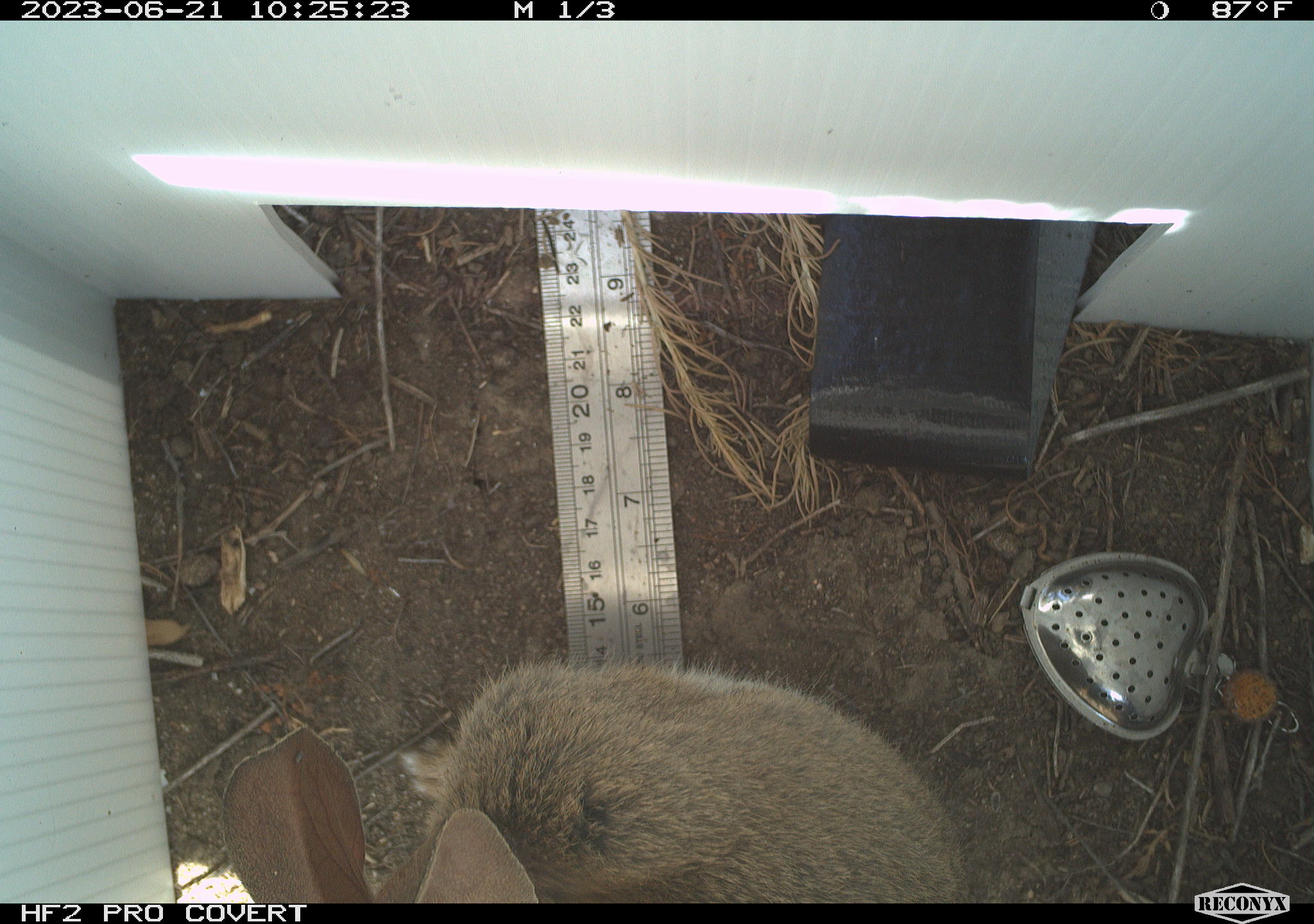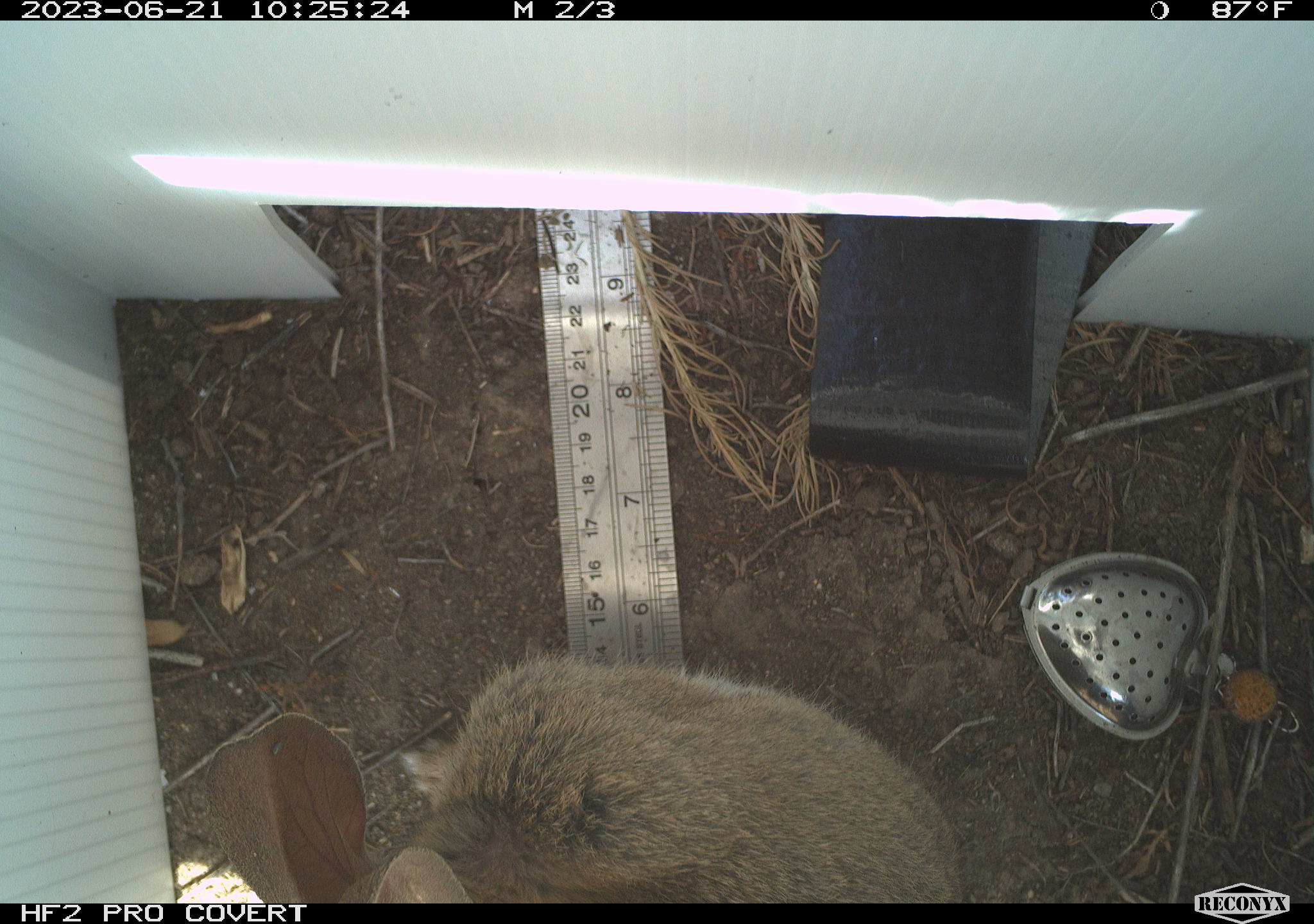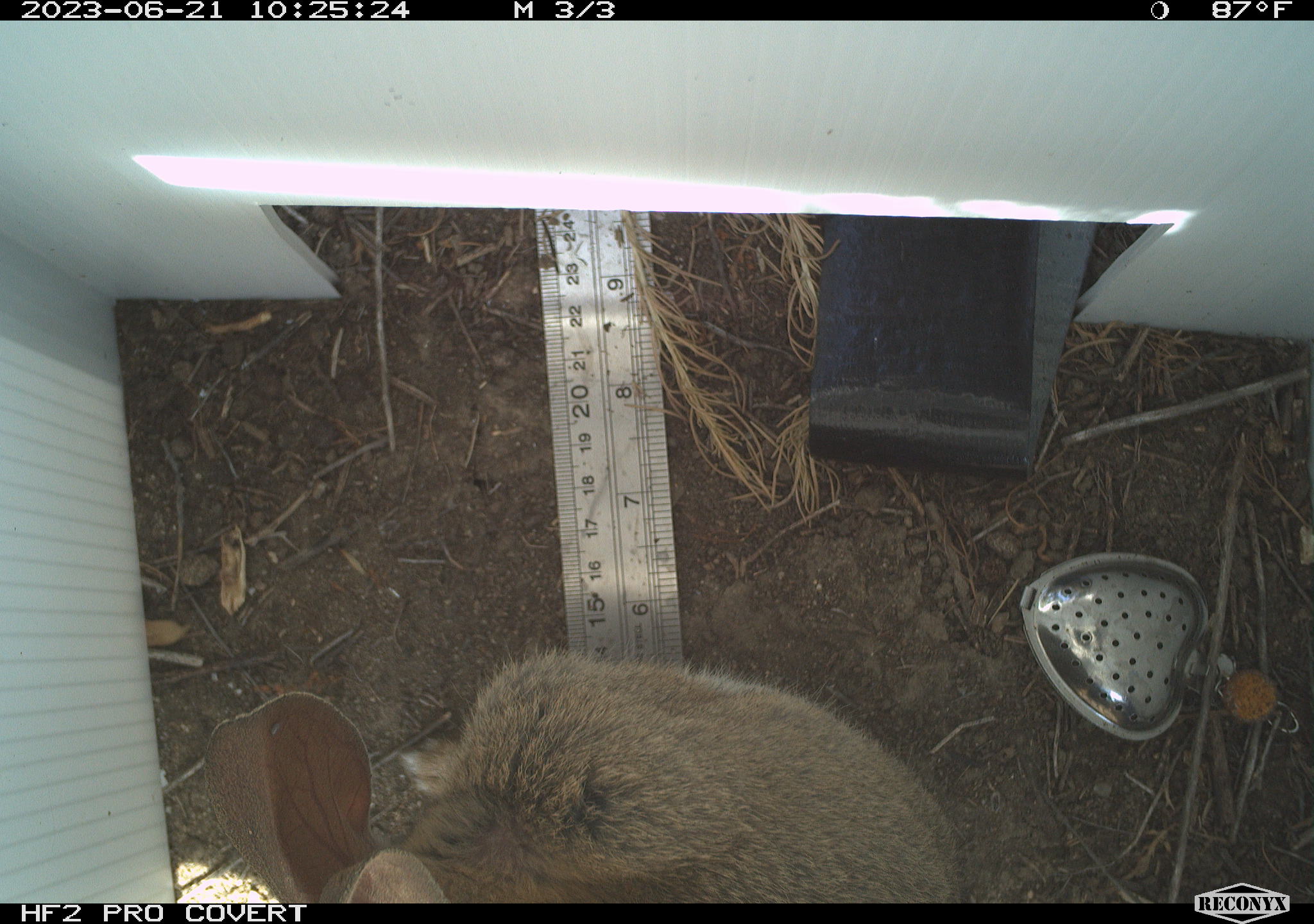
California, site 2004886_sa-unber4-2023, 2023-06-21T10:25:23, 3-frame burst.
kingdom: Animalia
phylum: Chordata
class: Mammalia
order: Lagomorpha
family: Leporidae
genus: Sylvilagus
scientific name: Sylvilagus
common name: cottontail rabbits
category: sylvilagus species